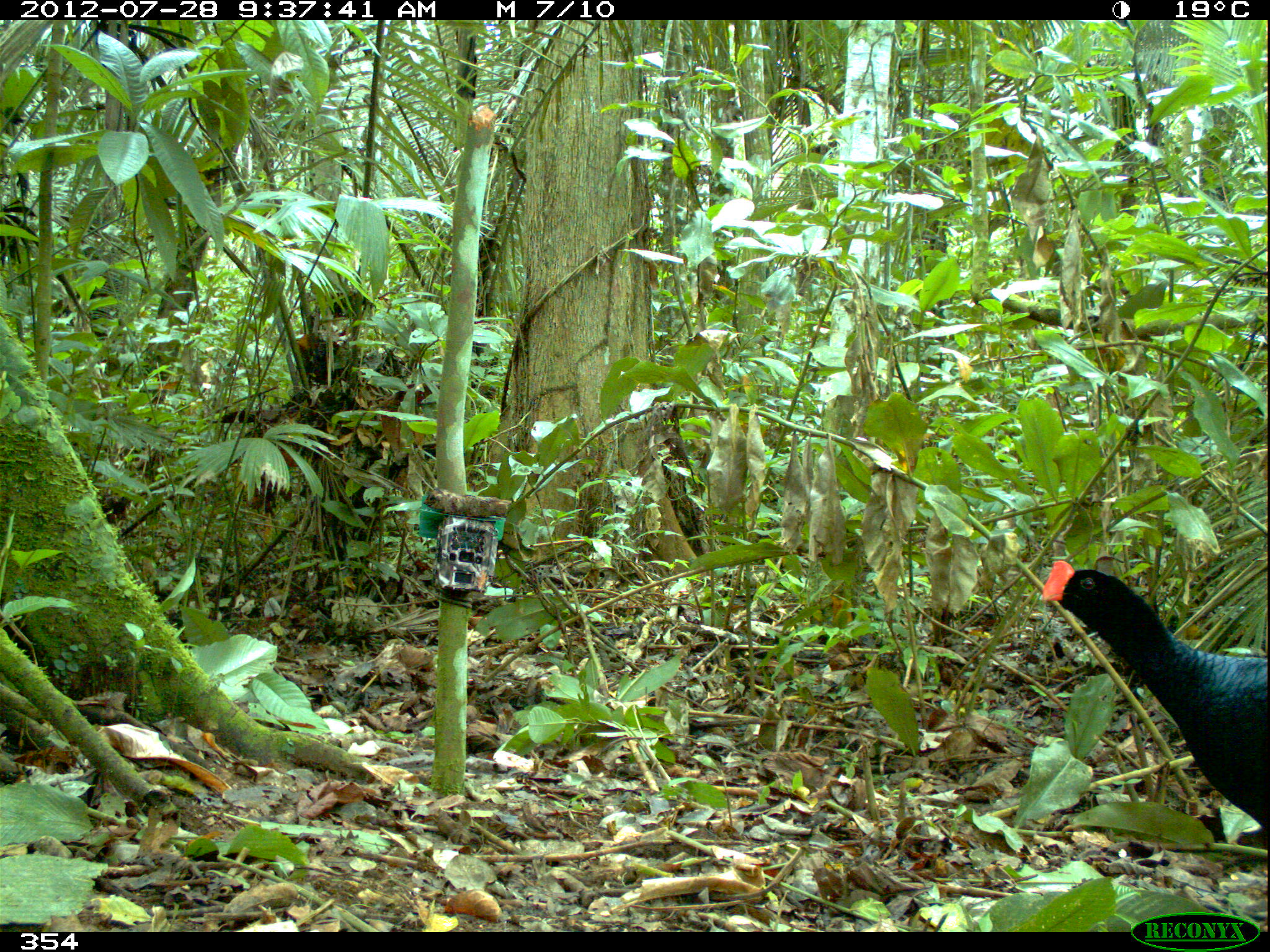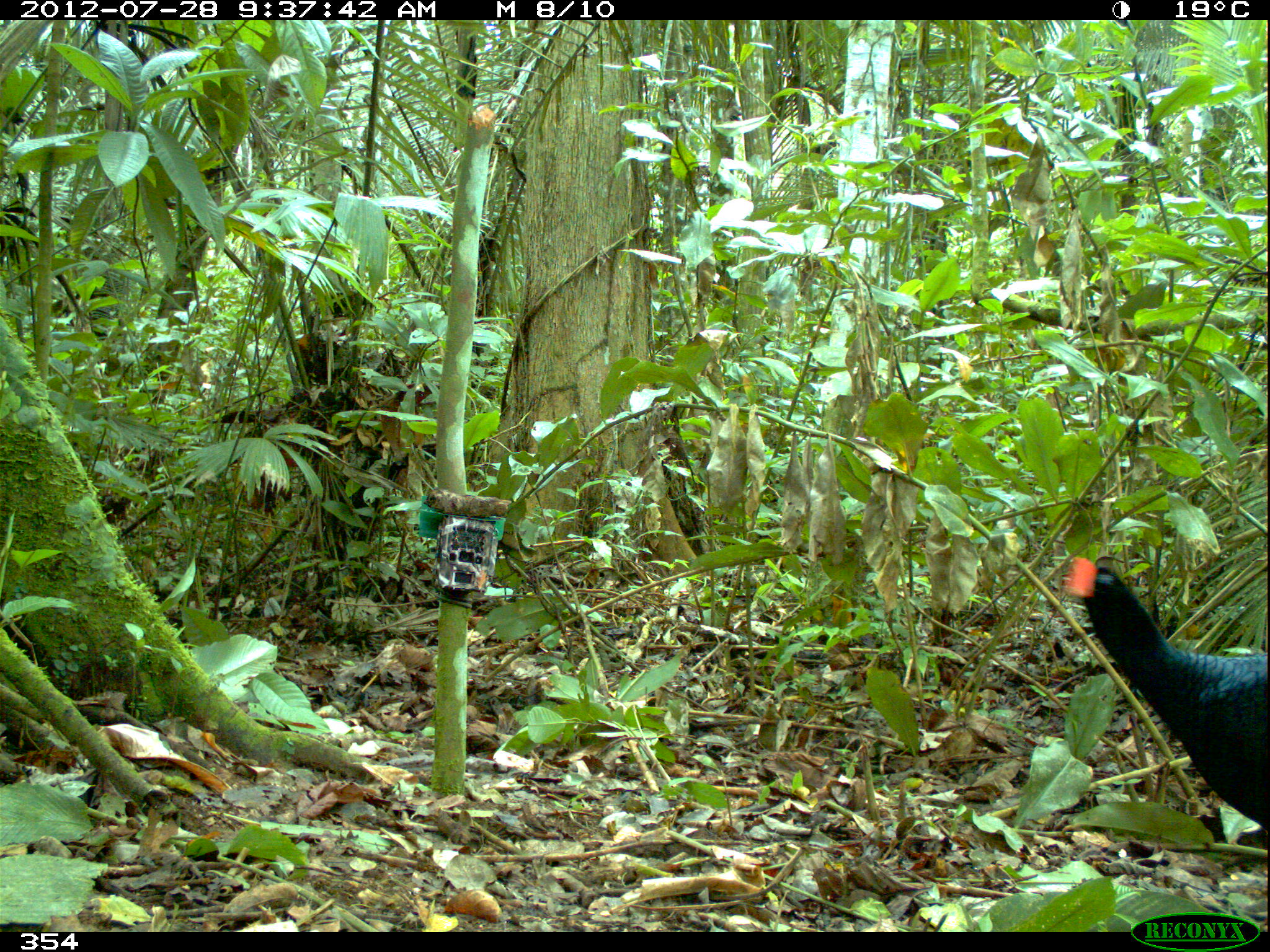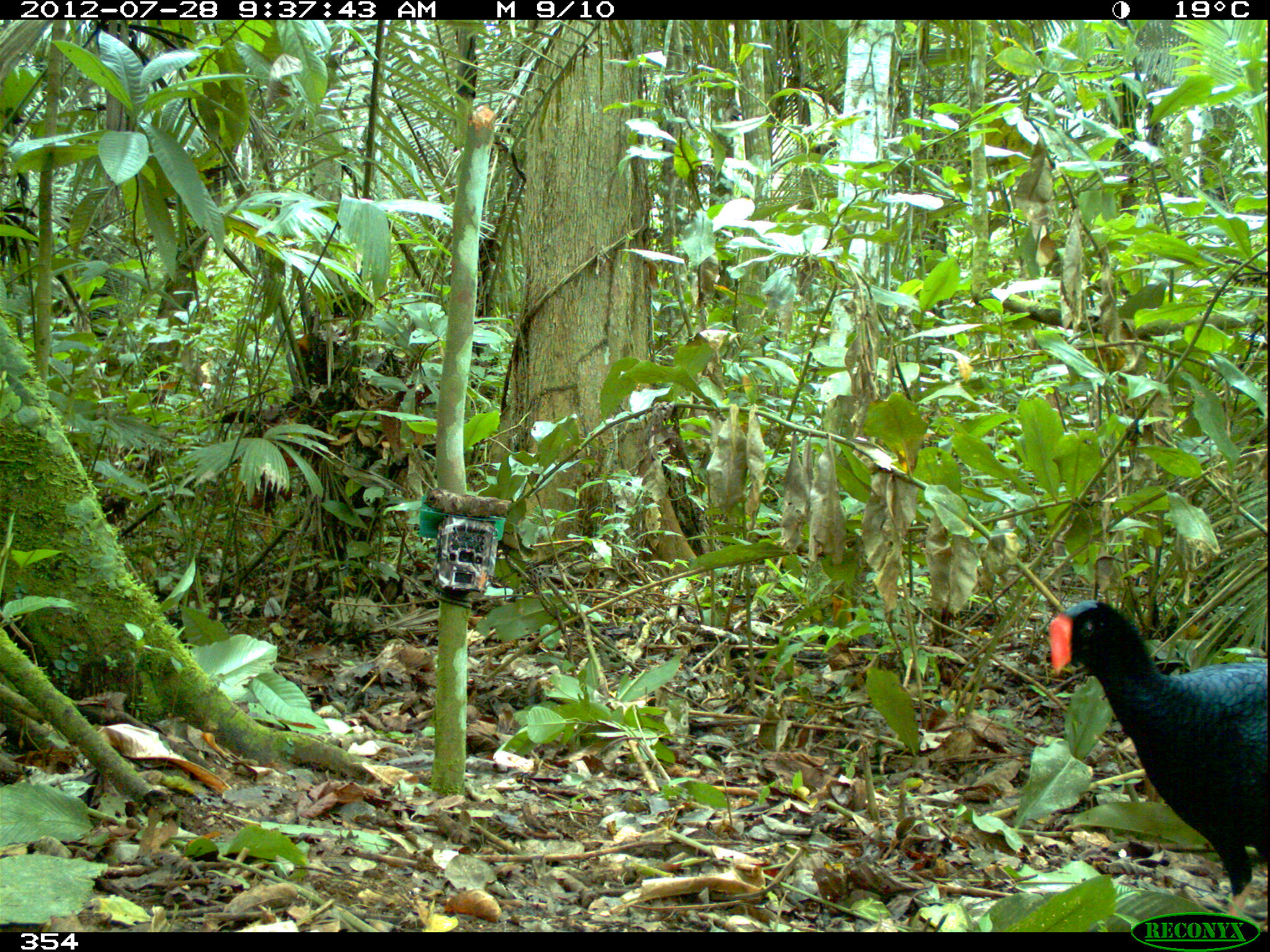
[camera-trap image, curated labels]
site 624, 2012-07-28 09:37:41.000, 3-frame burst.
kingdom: Animalia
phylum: Chordata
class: Aves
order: Galliformes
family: Cracidae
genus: Mitu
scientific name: Mitu tuberosum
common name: razor-billed curassow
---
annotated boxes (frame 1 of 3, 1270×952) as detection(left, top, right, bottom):
mitu tuberosum: detection(1038, 559, 1269, 837)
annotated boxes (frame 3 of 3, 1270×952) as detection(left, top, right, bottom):
mitu tuberosum: detection(1047, 596, 1267, 919)